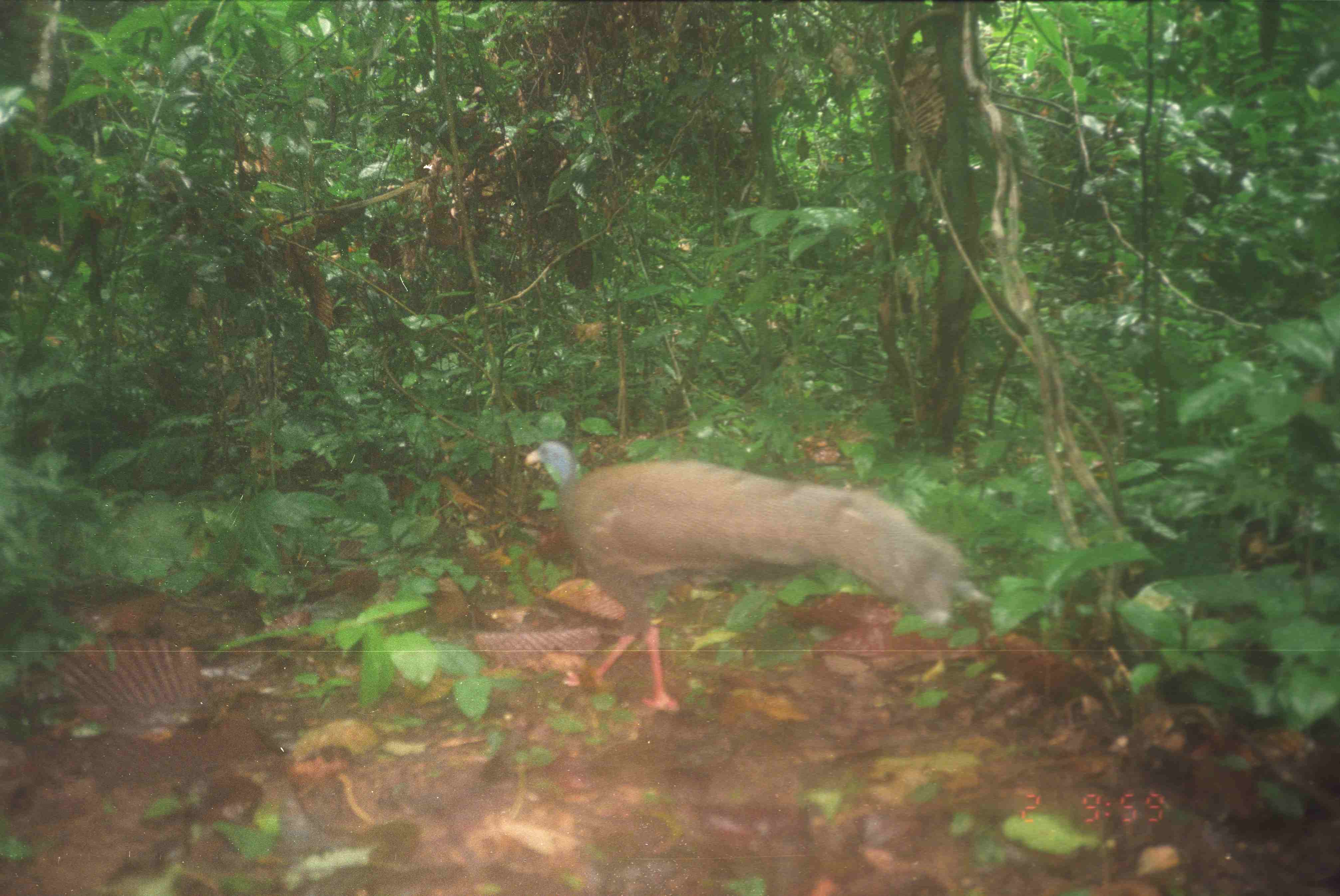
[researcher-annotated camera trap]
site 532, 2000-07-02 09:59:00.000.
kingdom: Animalia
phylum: Chordata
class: Aves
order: Galliformes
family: Phasianidae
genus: Argusianus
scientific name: Argusianus argus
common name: great argus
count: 1